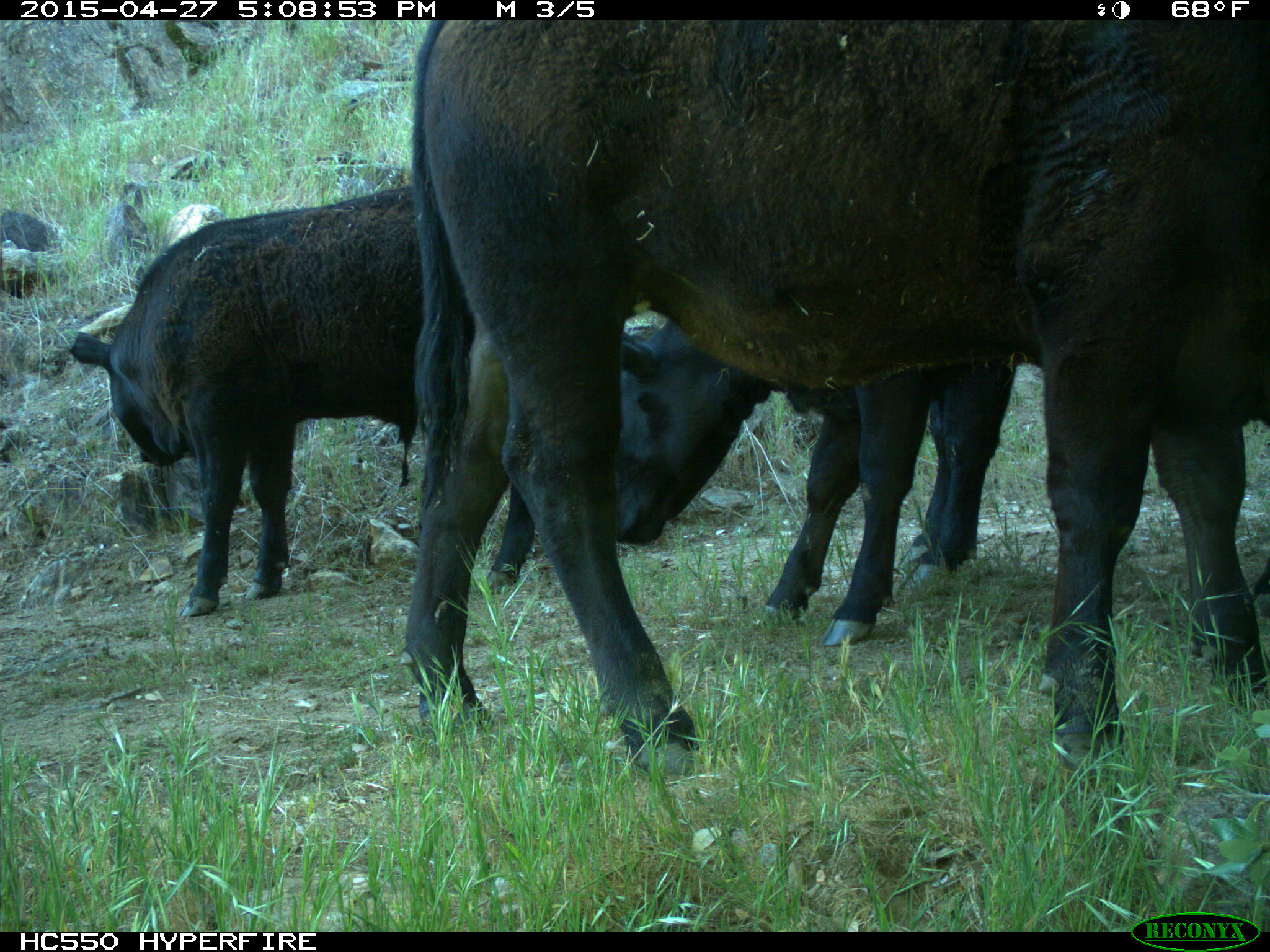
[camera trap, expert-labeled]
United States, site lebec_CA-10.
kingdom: Animalia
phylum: Chordata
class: Mammalia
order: Artiodactyla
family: Bovidae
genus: Bos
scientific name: Bos taurus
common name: domestic cow